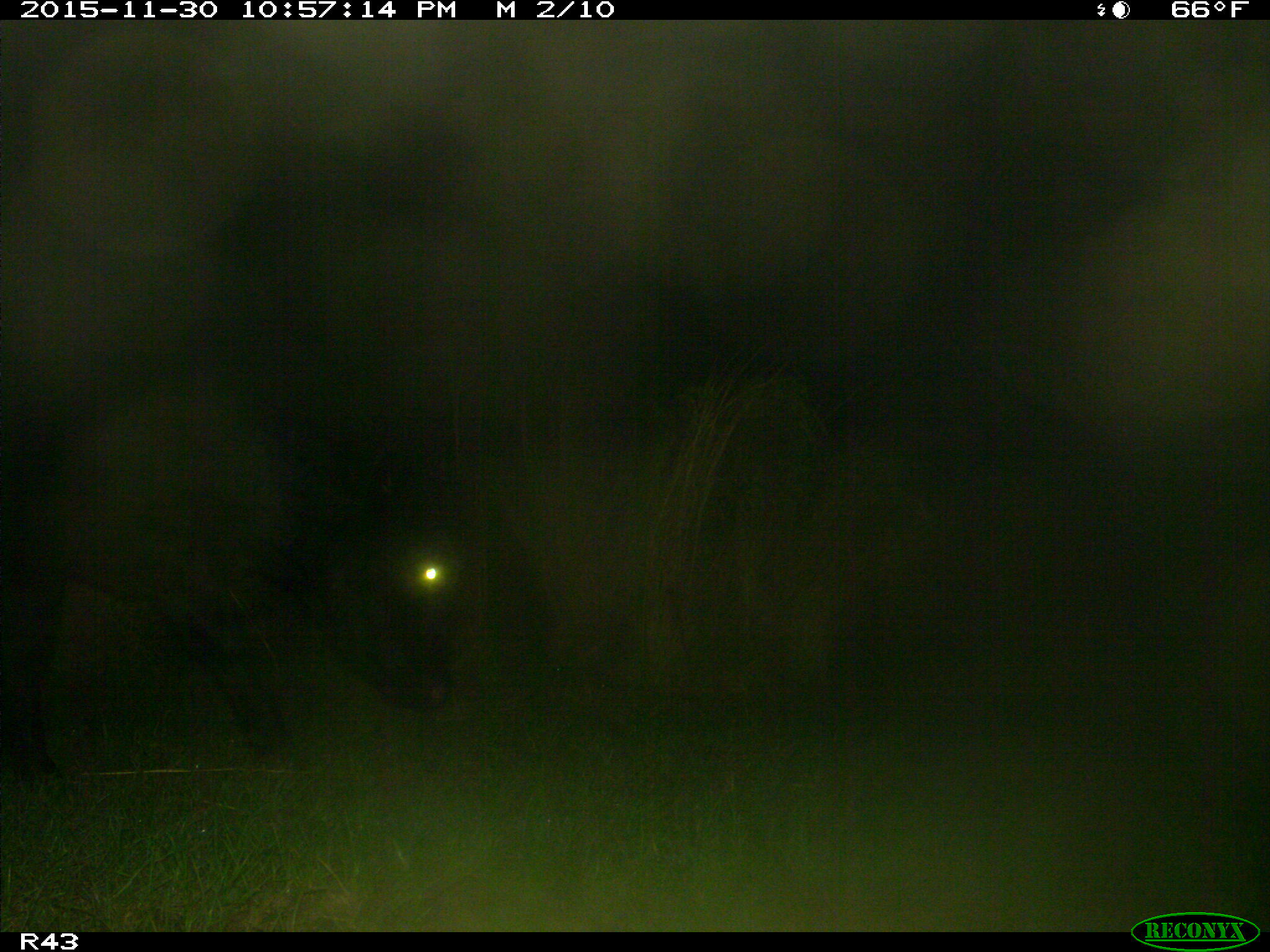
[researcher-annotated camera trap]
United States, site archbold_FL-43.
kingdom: Animalia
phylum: Chordata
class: Mammalia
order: Artiodactyla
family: Bovidae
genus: Bos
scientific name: Bos taurus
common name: domestic cow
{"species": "Bos taurus (domestic cow)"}